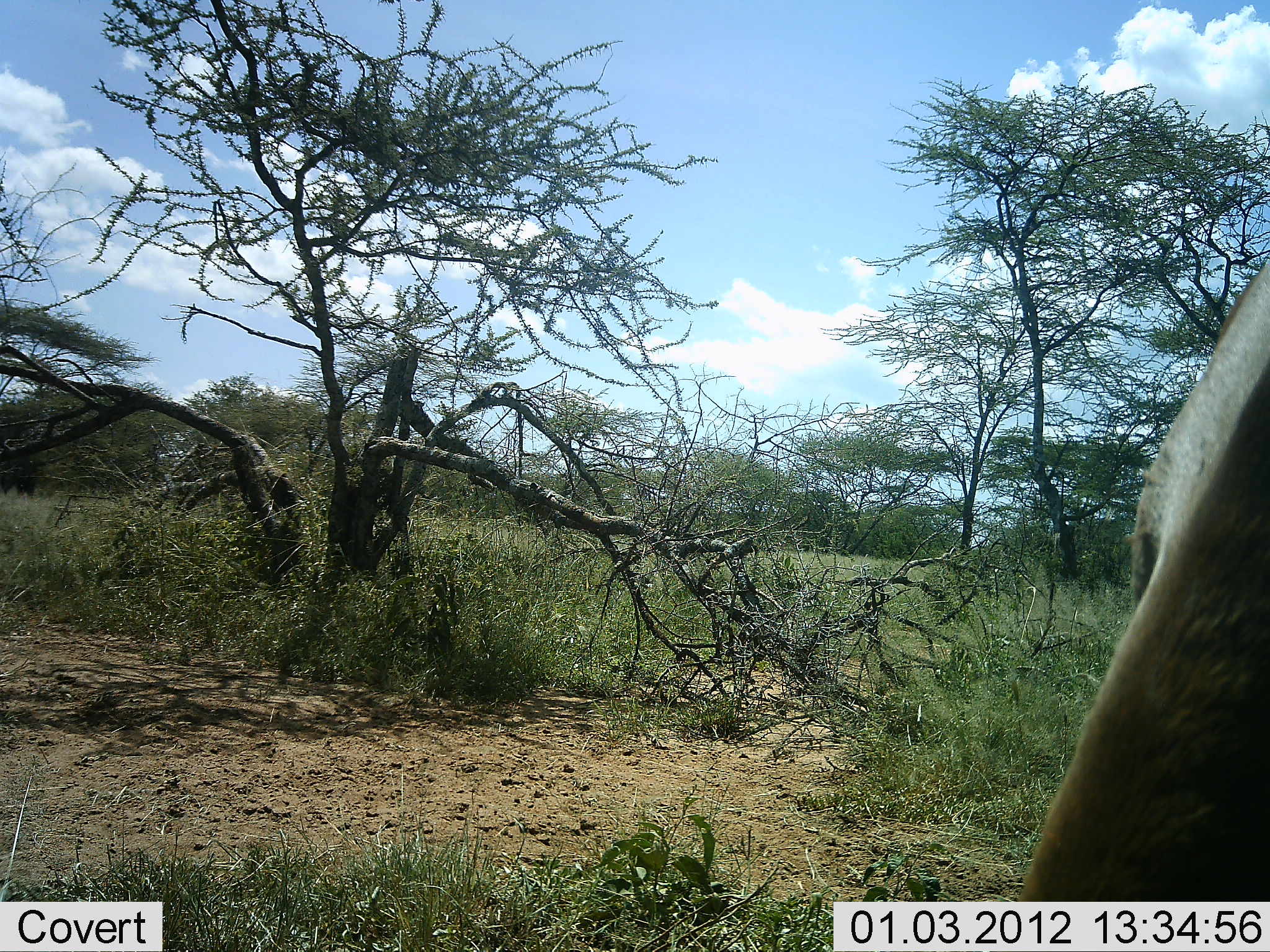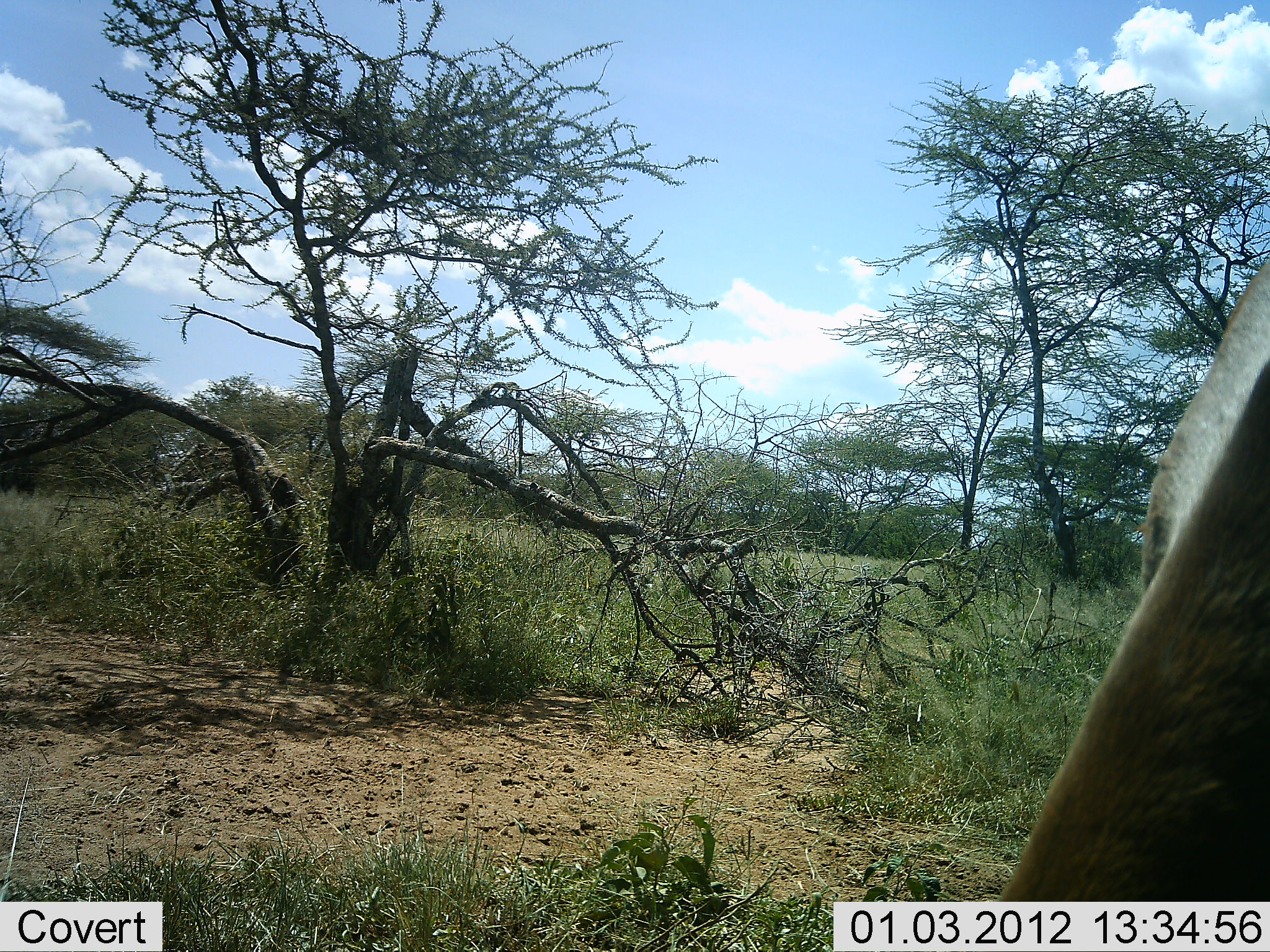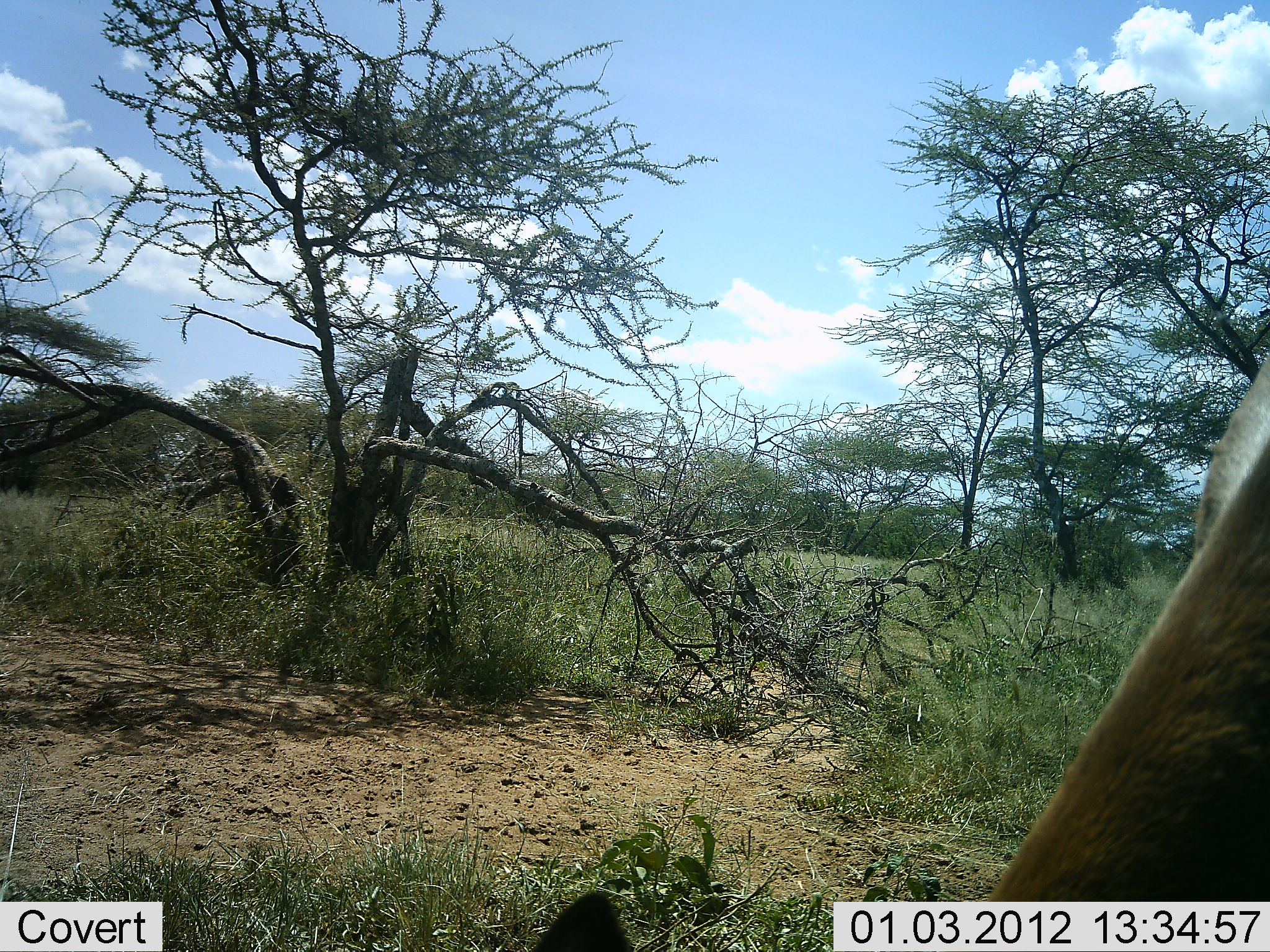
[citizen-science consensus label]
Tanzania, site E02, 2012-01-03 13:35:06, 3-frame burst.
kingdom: Animalia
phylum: Chordata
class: Mammalia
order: Artiodactyla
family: Bovidae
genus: Alcelaphus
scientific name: Alcelaphus buselaphus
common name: hartebeest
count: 1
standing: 100%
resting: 0%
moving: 0%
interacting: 0%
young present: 0%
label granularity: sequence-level